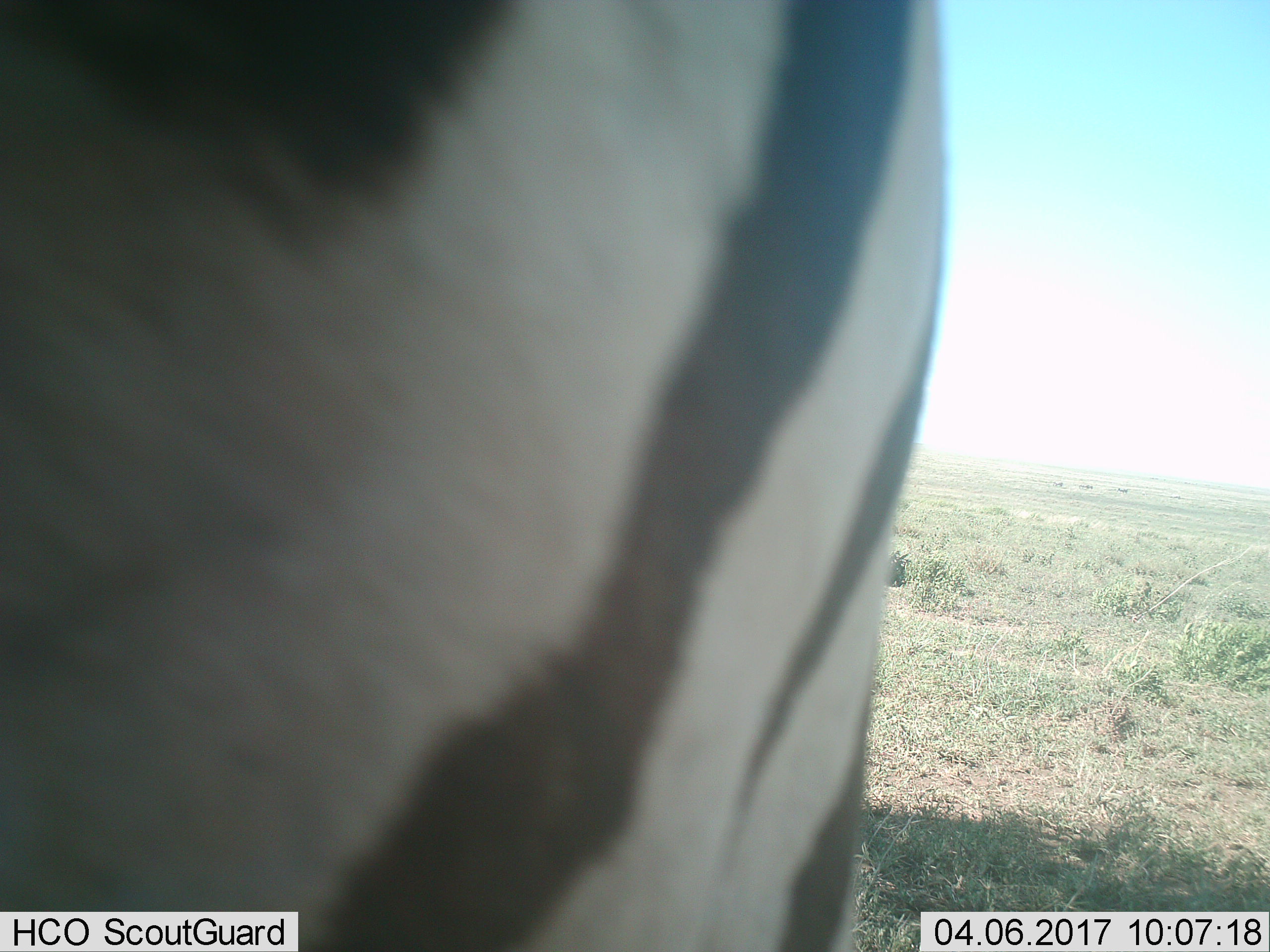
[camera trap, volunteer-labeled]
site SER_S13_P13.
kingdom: Animalia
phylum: Chordata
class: Mammalia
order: Perissodactyla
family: Equidae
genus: Equus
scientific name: Equus quagga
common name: plains zebra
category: zebraplains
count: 1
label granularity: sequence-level